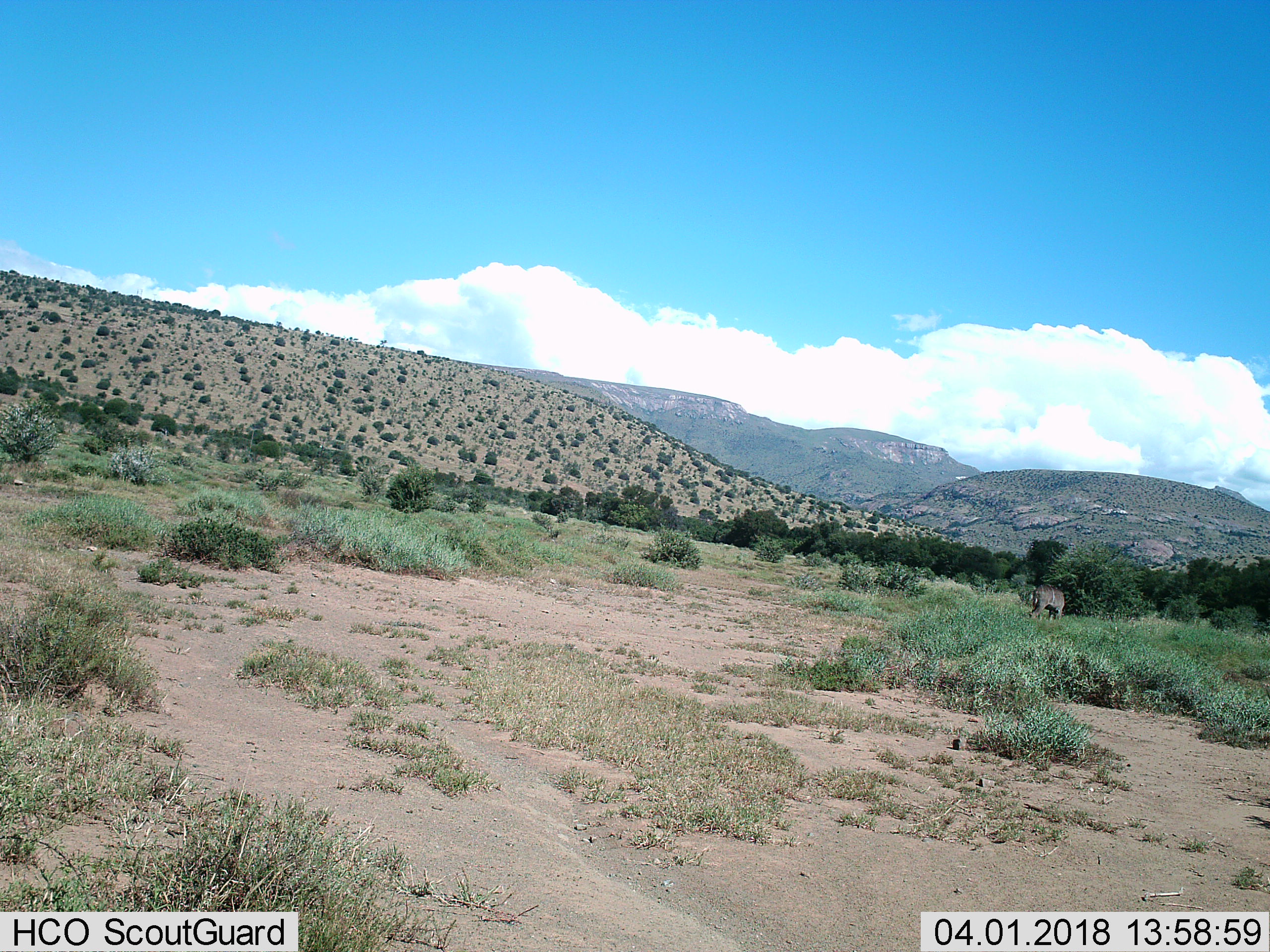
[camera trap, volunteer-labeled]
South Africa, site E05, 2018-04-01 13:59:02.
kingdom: Animalia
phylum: Chordata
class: Mammalia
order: Artiodactyla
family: Bovidae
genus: Tragelaphus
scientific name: Tragelaphus strepsiceros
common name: greater kudu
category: kudu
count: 1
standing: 33%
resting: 0%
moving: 33%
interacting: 0%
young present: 0%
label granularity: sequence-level